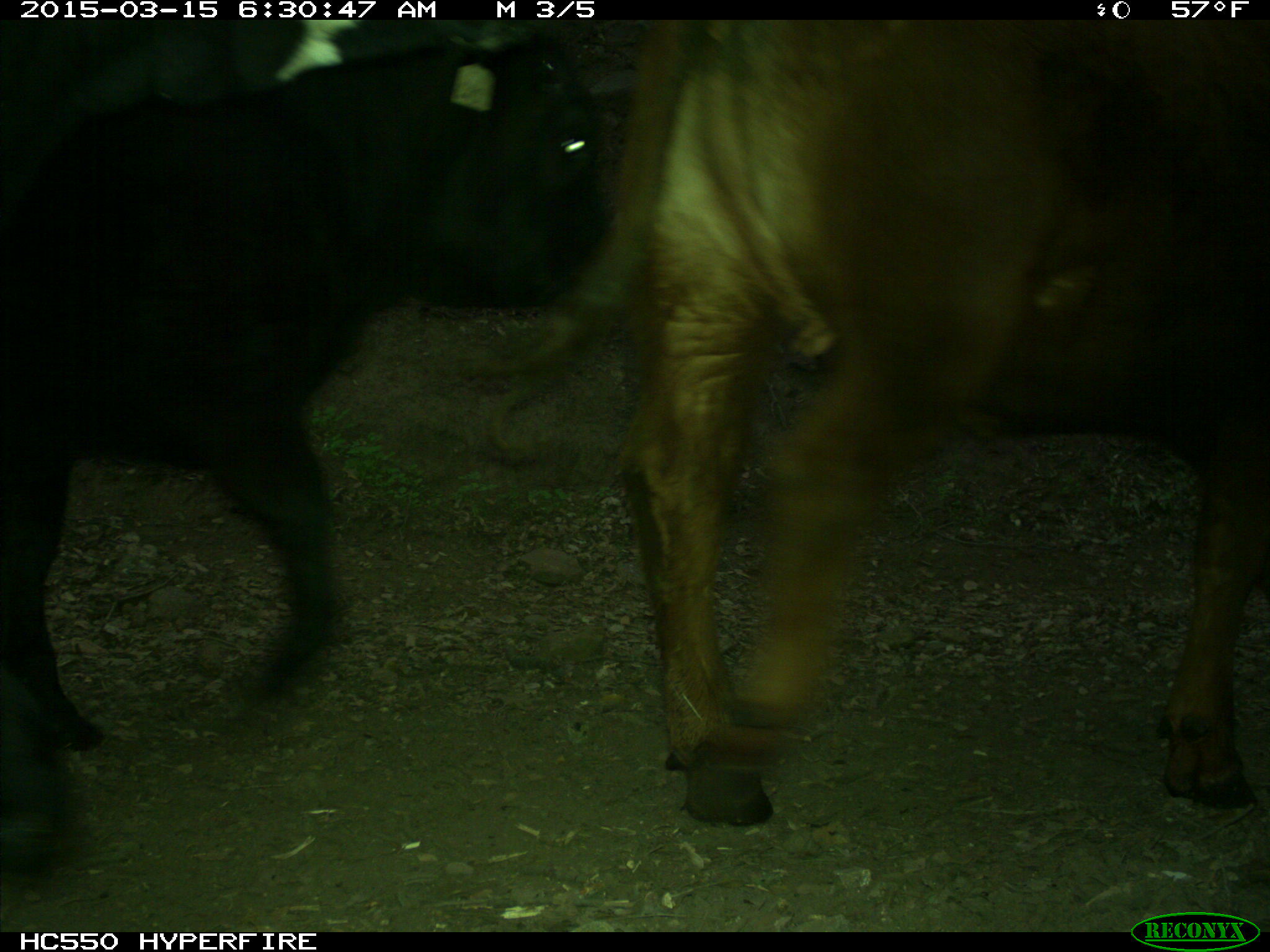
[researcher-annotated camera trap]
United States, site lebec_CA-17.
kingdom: Animalia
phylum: Chordata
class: Mammalia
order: Artiodactyla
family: Bovidae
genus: Bos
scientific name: Bos taurus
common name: domestic cow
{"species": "Bos taurus (domestic cow)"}